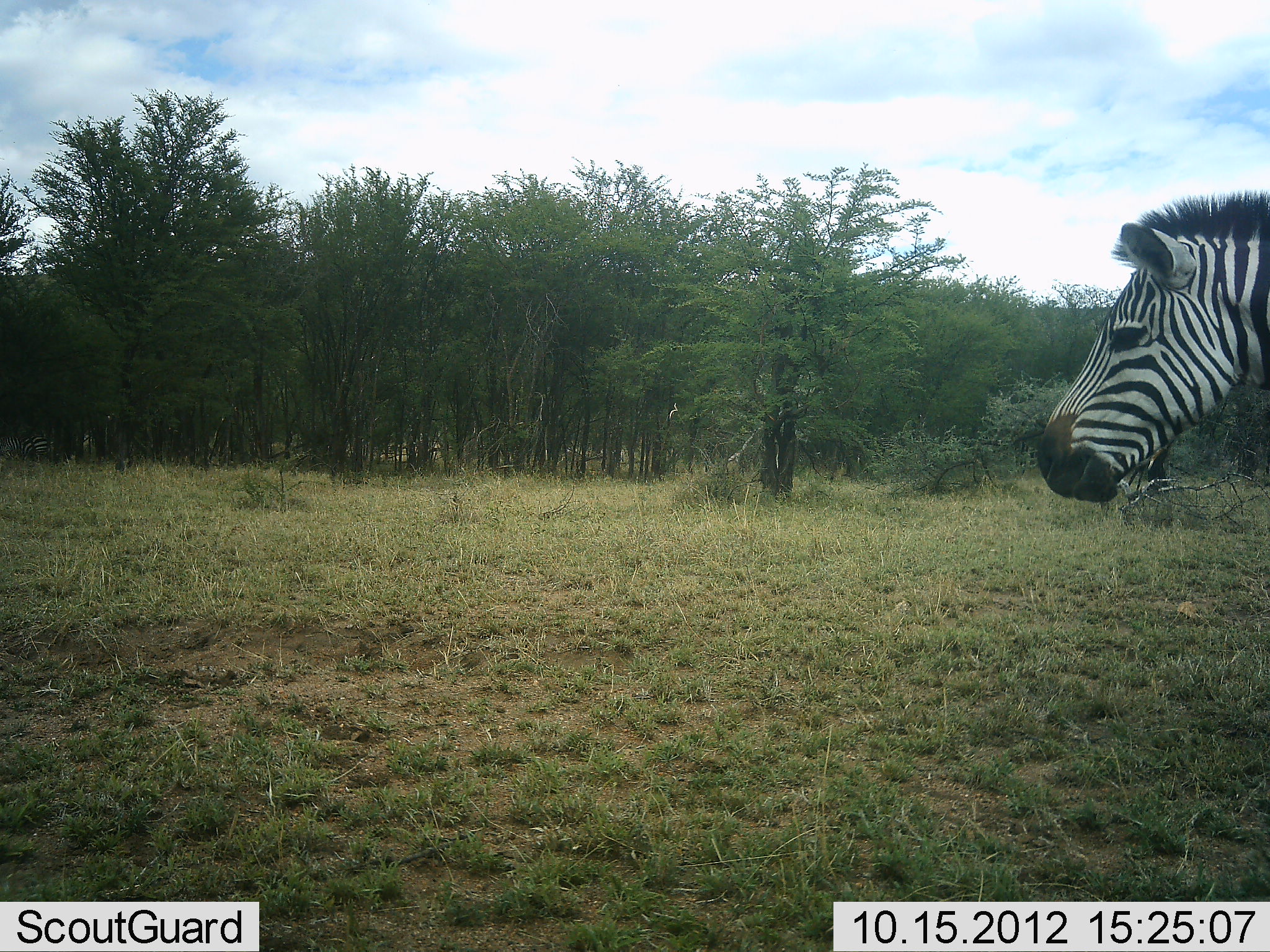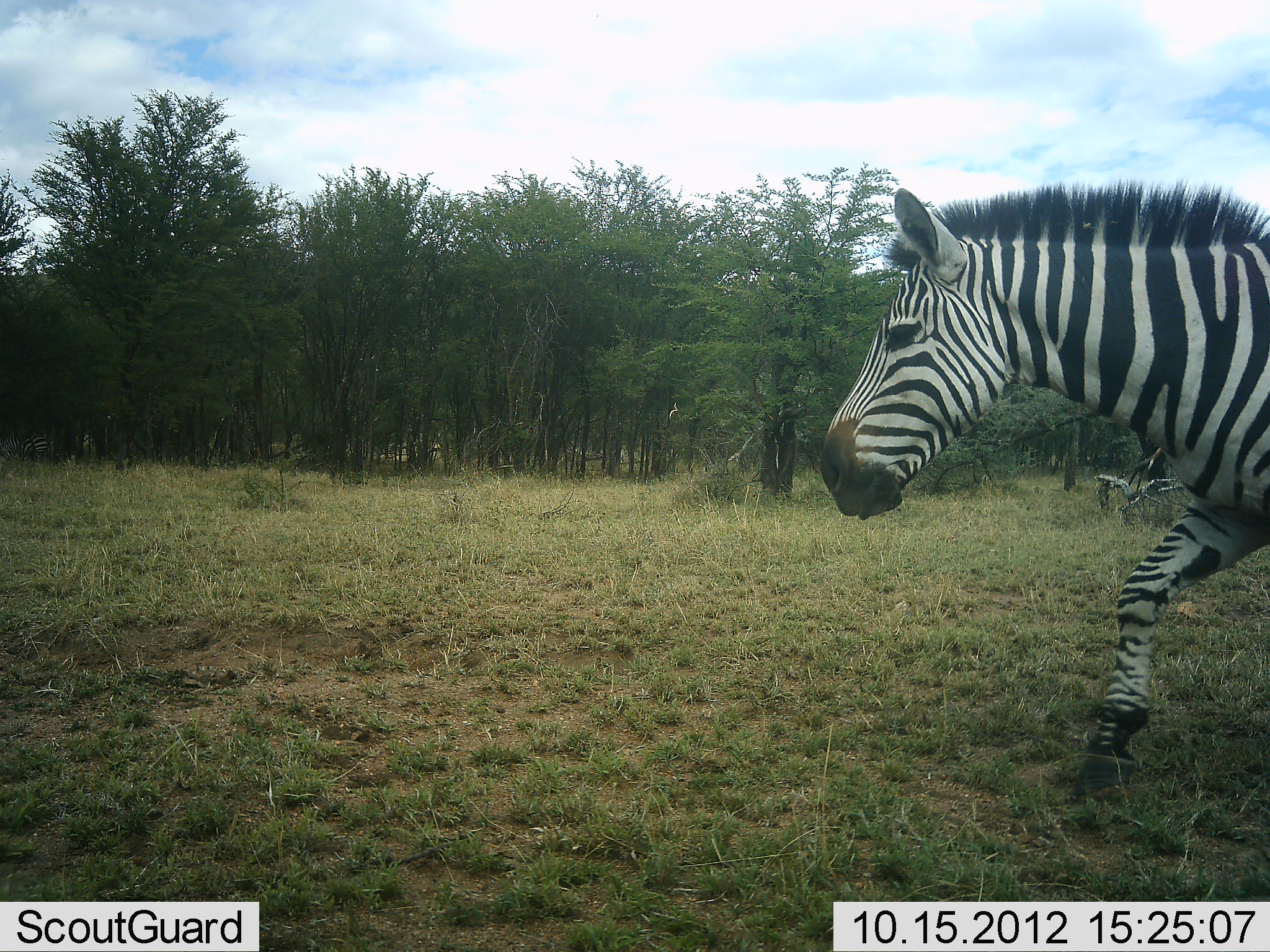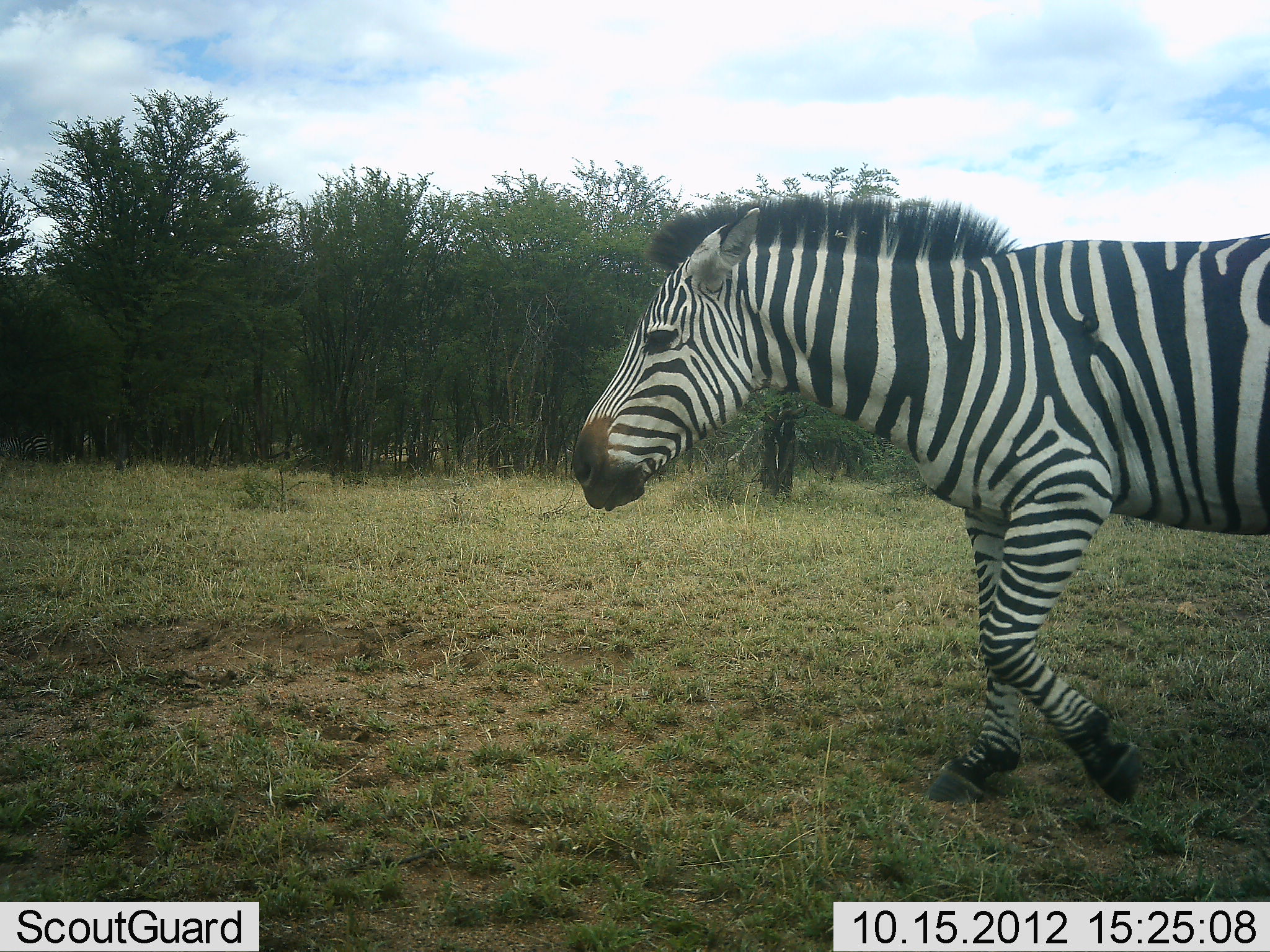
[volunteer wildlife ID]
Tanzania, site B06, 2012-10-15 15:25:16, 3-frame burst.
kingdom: Animalia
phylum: Chordata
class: Mammalia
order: Perissodactyla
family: Equidae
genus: Equus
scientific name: Equus quagga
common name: plains zebra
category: zebra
Zebra (plains zebra) (Equus quagga), count 1. Behavior (volunteer vote fractions): standing 0%, resting 0%, moving 100%, interacting 0%. Young present (vote fraction): 0%. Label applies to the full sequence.